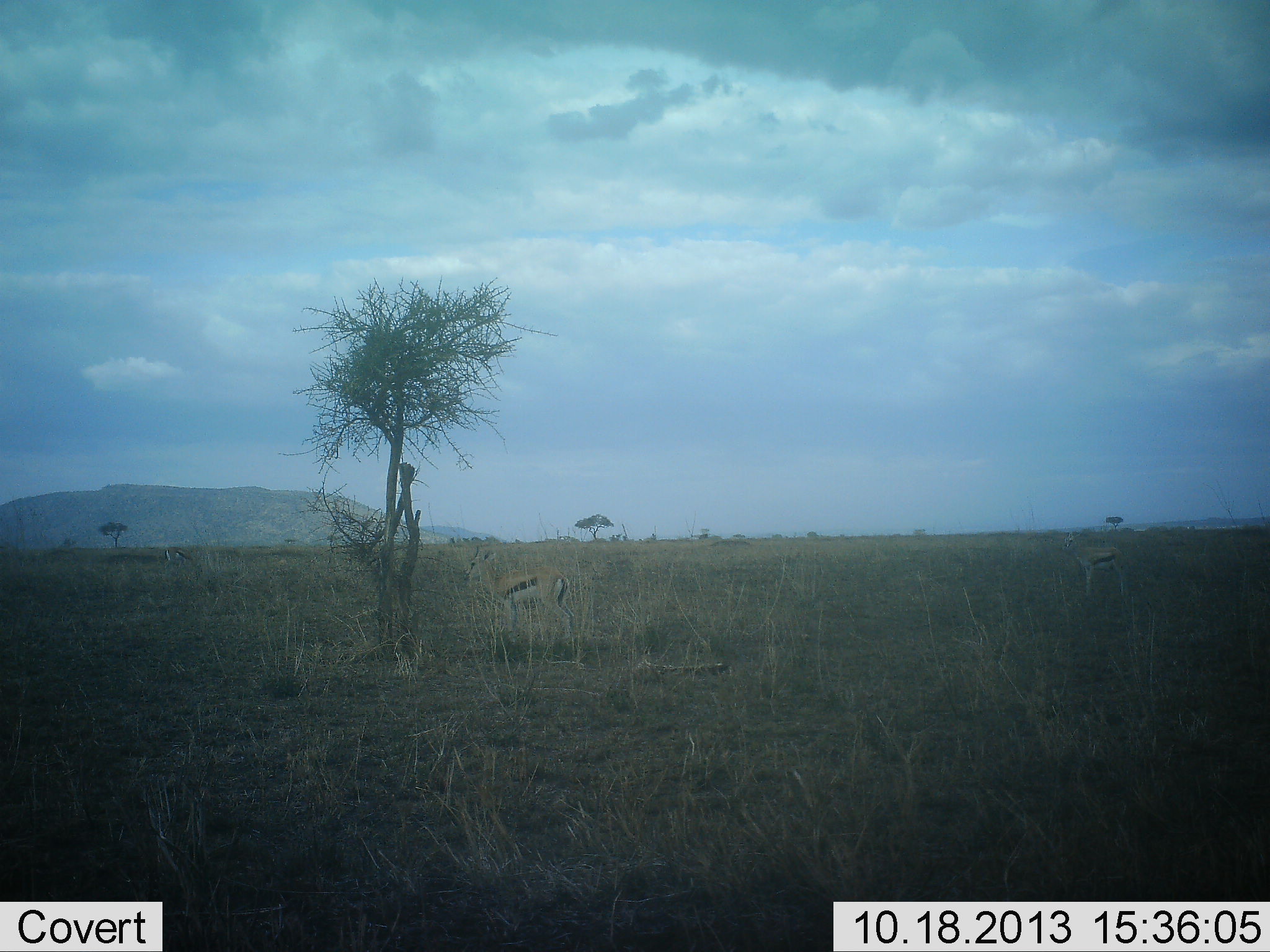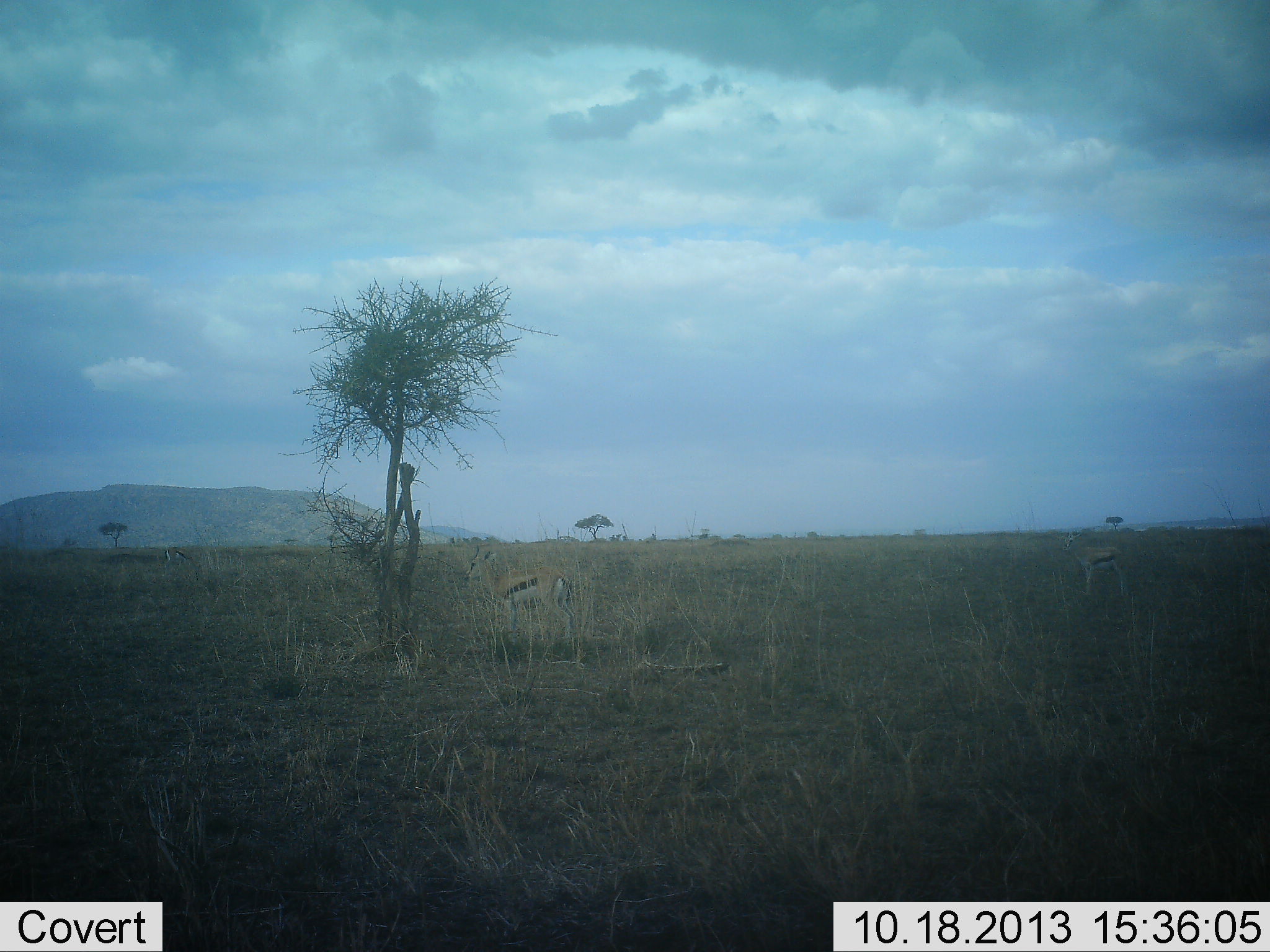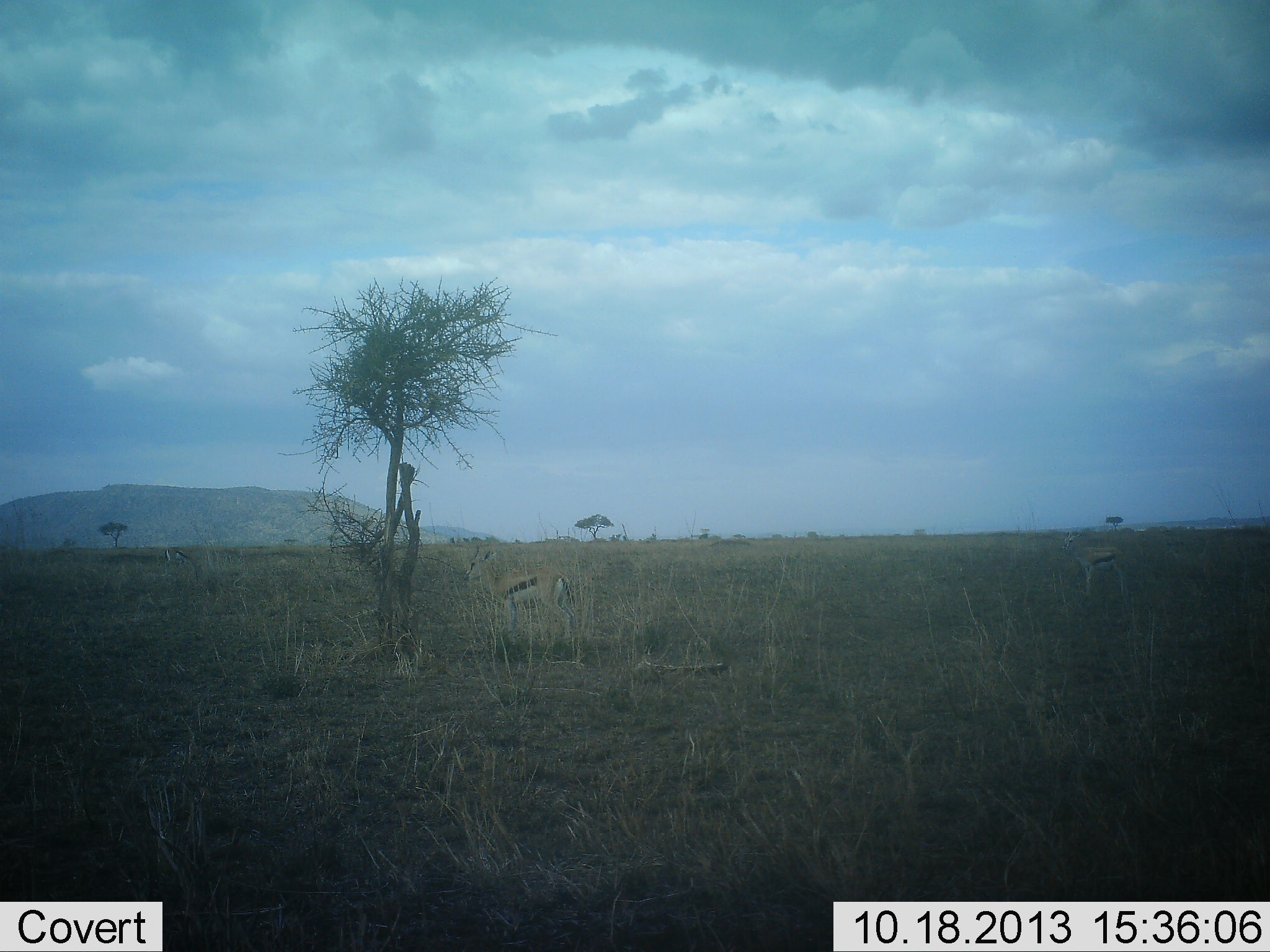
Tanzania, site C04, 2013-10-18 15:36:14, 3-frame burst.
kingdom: Animalia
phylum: Chordata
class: Mammalia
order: Artiodactyla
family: Bovidae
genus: Eudorcas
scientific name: Eudorcas thomsonii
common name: thomson's gazelle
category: gazellethomsons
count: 2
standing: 90%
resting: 0%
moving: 10%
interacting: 0%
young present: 0%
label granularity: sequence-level